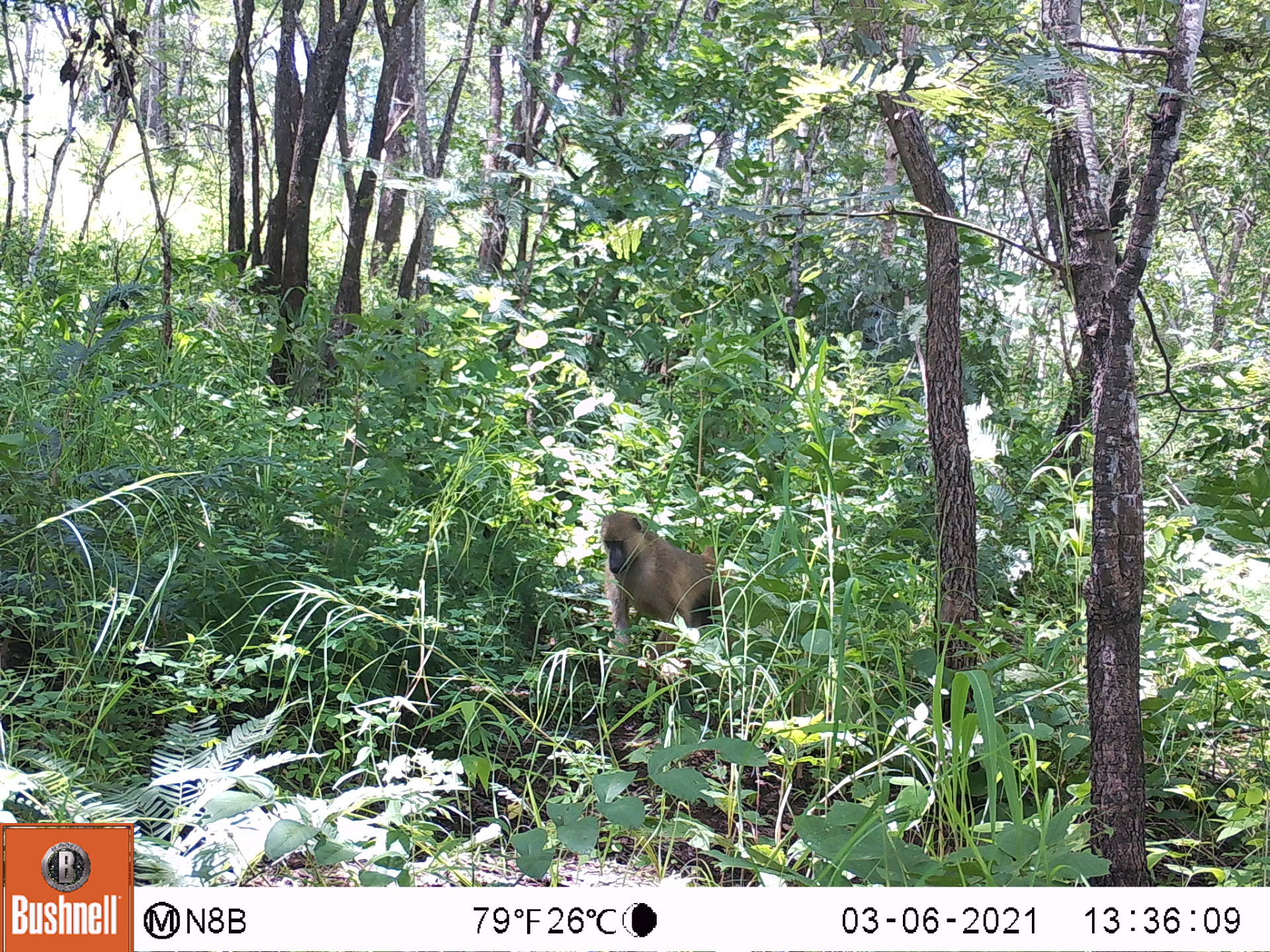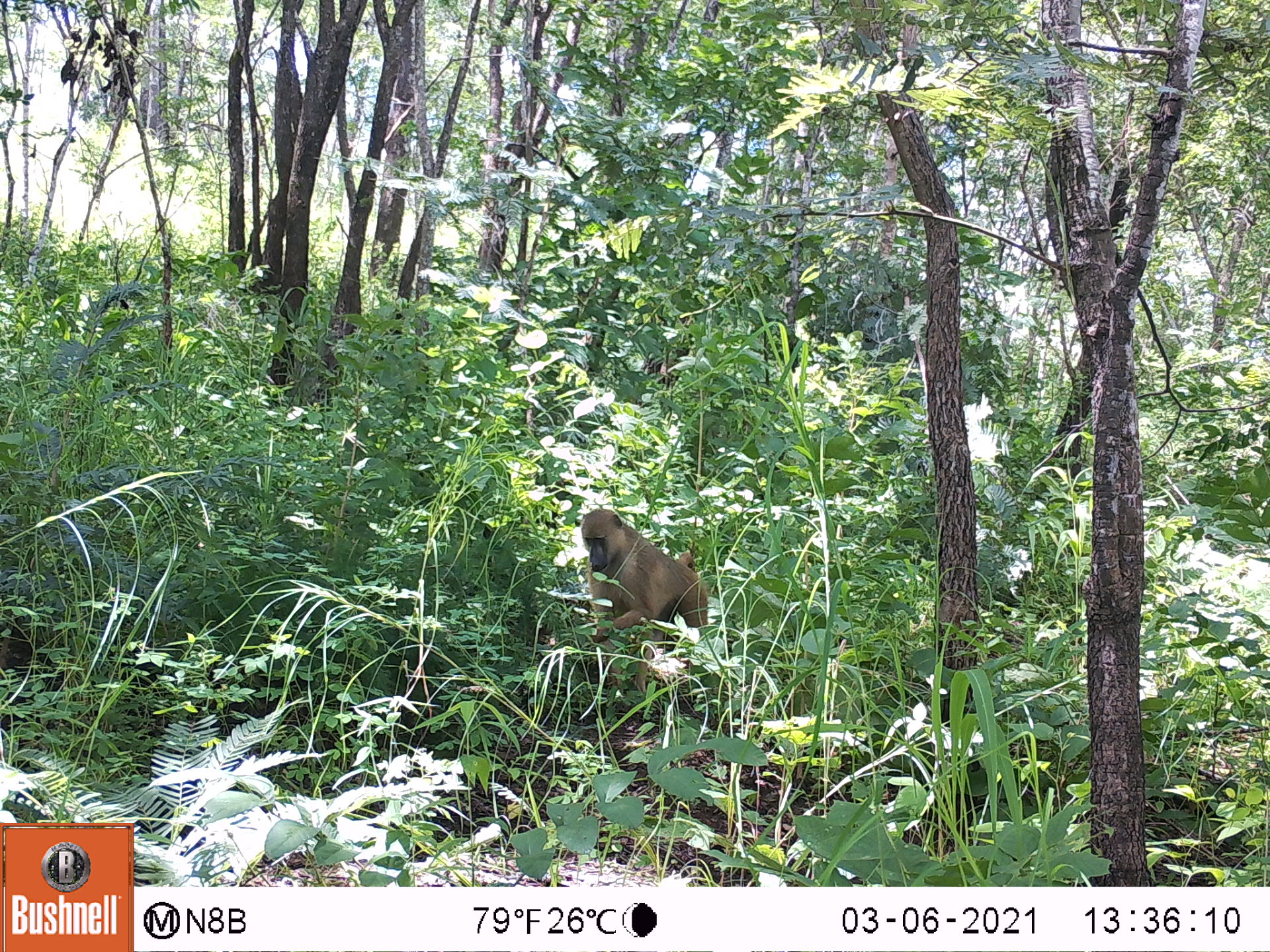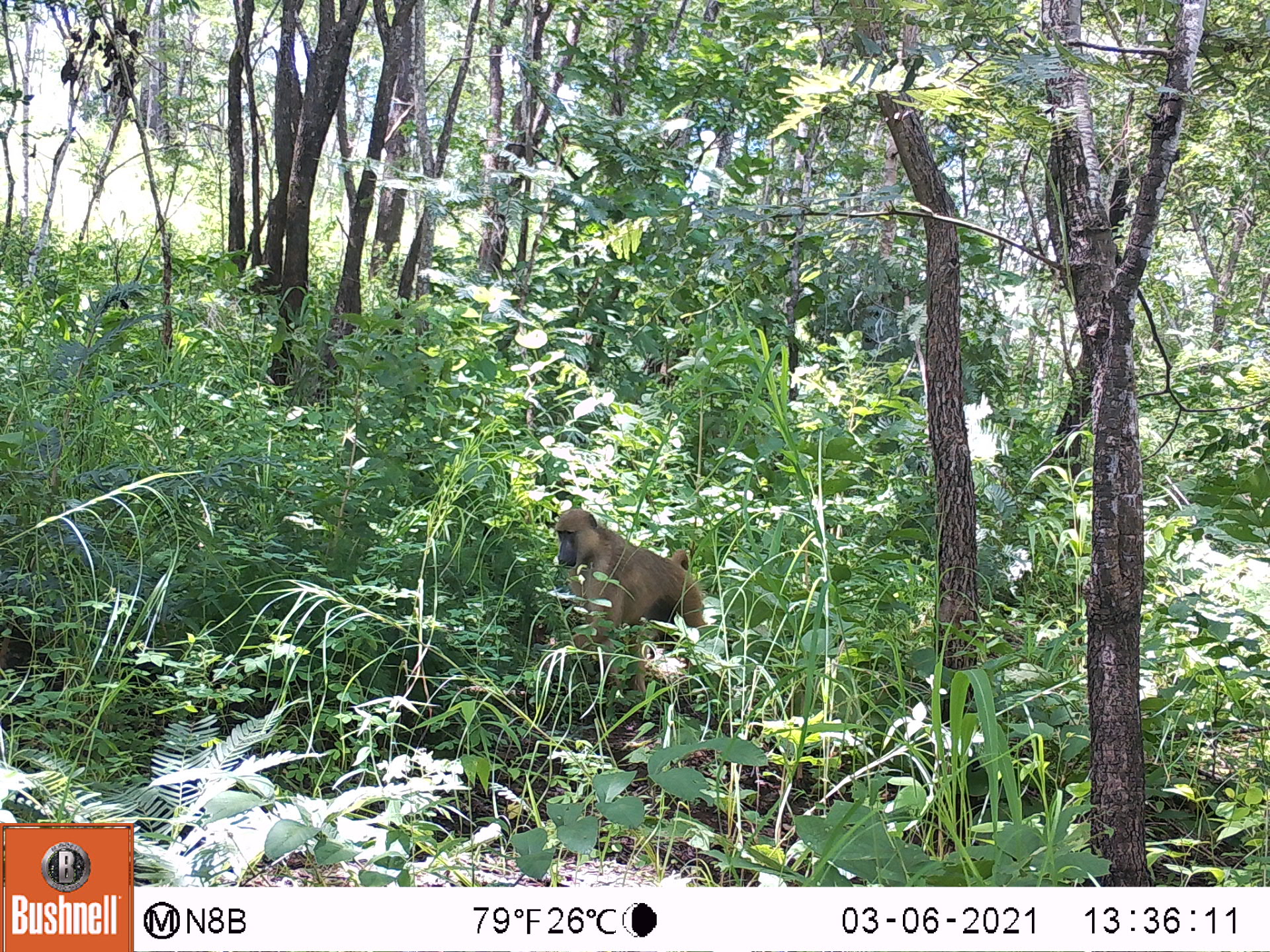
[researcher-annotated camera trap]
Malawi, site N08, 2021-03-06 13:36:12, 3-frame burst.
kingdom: Animalia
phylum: Chordata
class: Mammalia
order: Primates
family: Cercopithecidae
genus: Papio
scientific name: Papio cynocephalus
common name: yellow baboon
Yellow baboon (Papio cynocephalus), count 1.